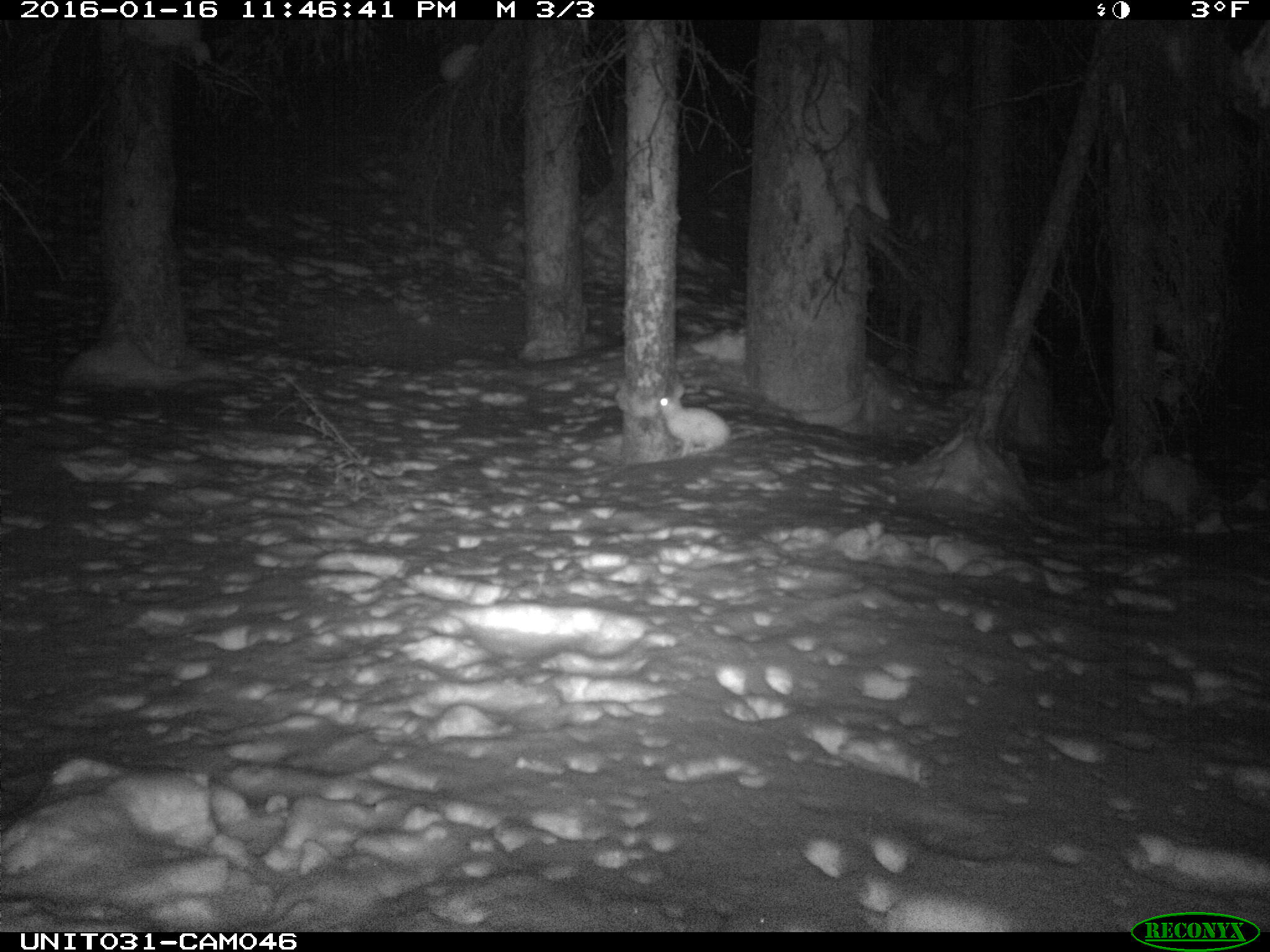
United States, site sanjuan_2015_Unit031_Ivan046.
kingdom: Animalia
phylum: Chordata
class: Mammalia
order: Lagomorpha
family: Leporidae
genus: Lepus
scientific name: Lepus americanus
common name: snowshoe hare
Lepus americanus (snowshoe hare).